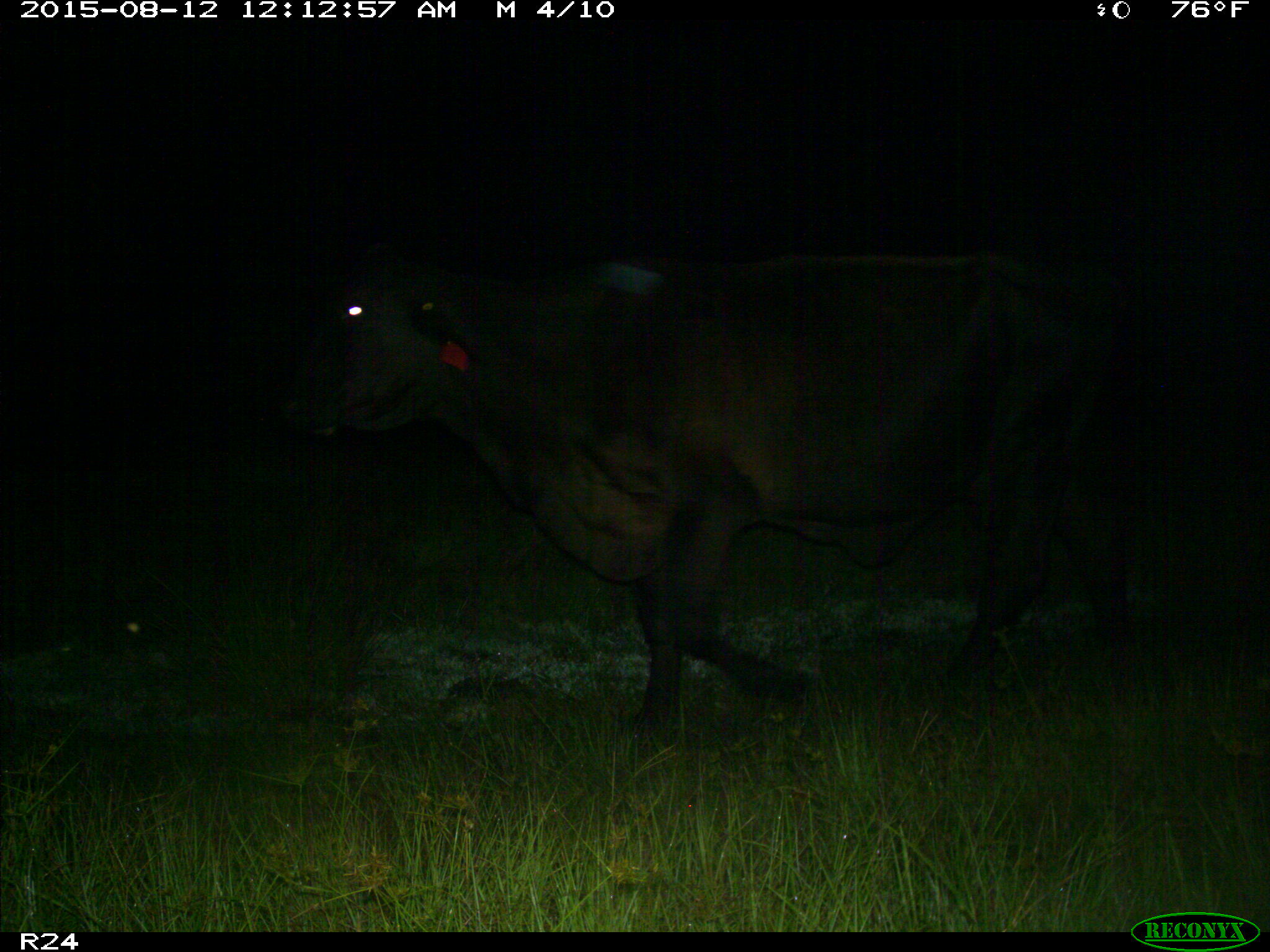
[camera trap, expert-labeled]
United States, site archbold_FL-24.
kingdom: Animalia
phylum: Chordata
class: Mammalia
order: Artiodactyla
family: Bovidae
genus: Bos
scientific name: Bos taurus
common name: domestic cow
Bos taurus (domestic cow).